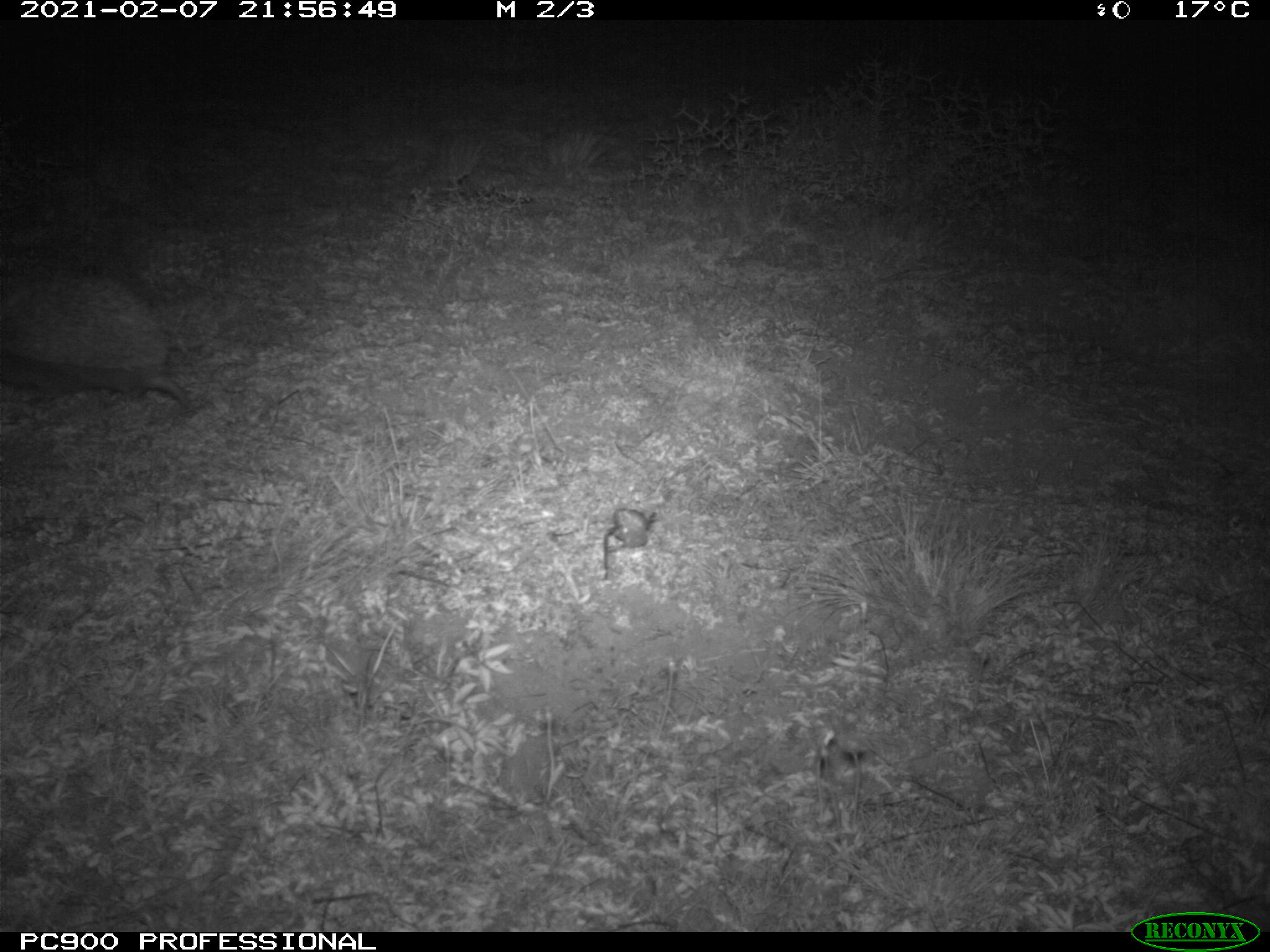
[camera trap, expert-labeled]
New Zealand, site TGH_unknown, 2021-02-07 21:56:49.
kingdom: Animalia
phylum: Chordata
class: Mammalia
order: Eulipotyphla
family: Erinaceidae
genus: Erinaceus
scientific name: Erinaceus europaeus europaeus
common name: european hedgehog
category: hedgehog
Hedgehog (european hedgehog) (Erinaceus europaeus europaeus).